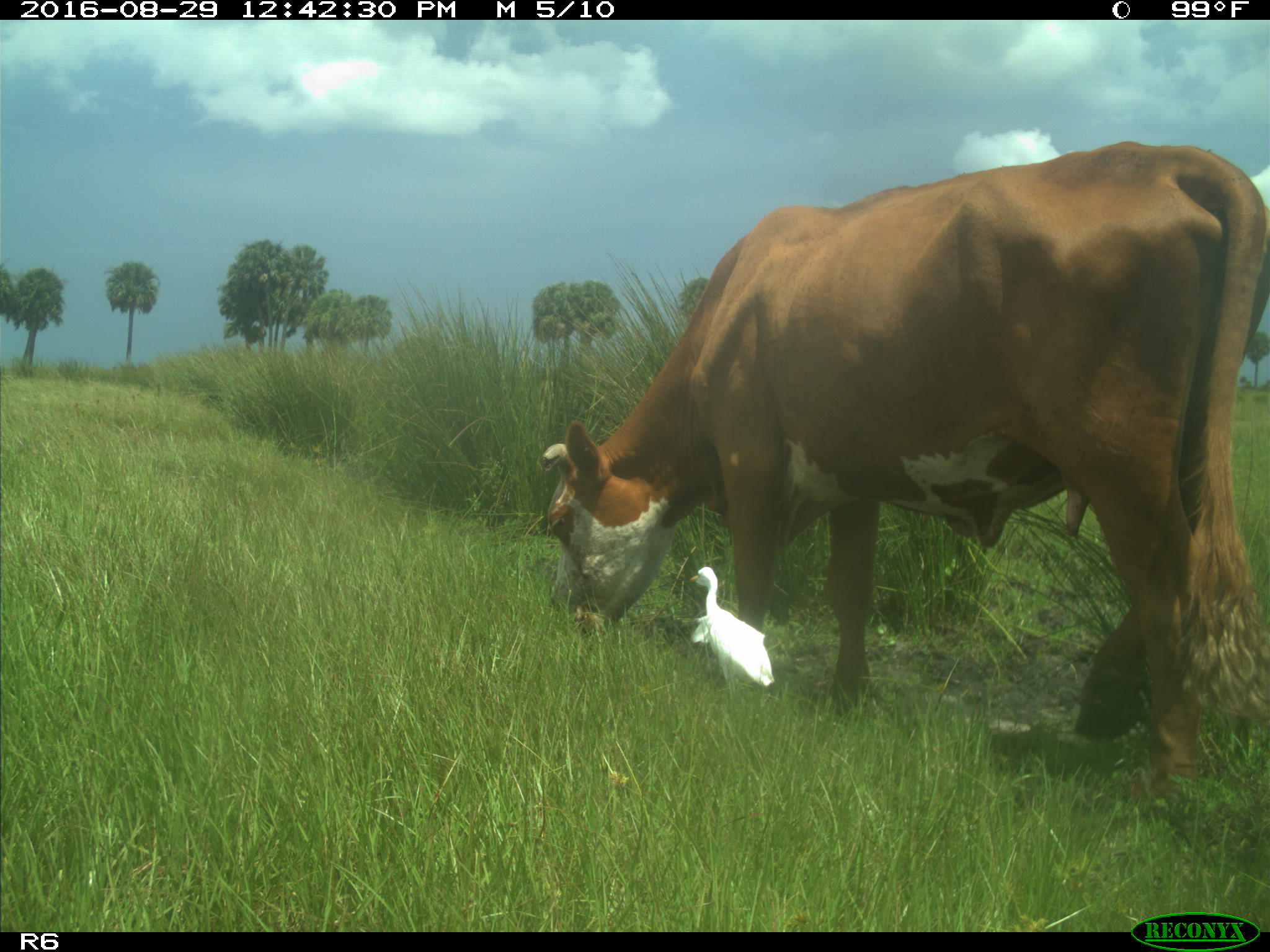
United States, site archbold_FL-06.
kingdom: Animalia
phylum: Chordata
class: Mammalia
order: Artiodactyla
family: Bovidae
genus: Bos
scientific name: Bos taurus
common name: domestic cow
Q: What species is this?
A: Bos taurus (domestic cow).